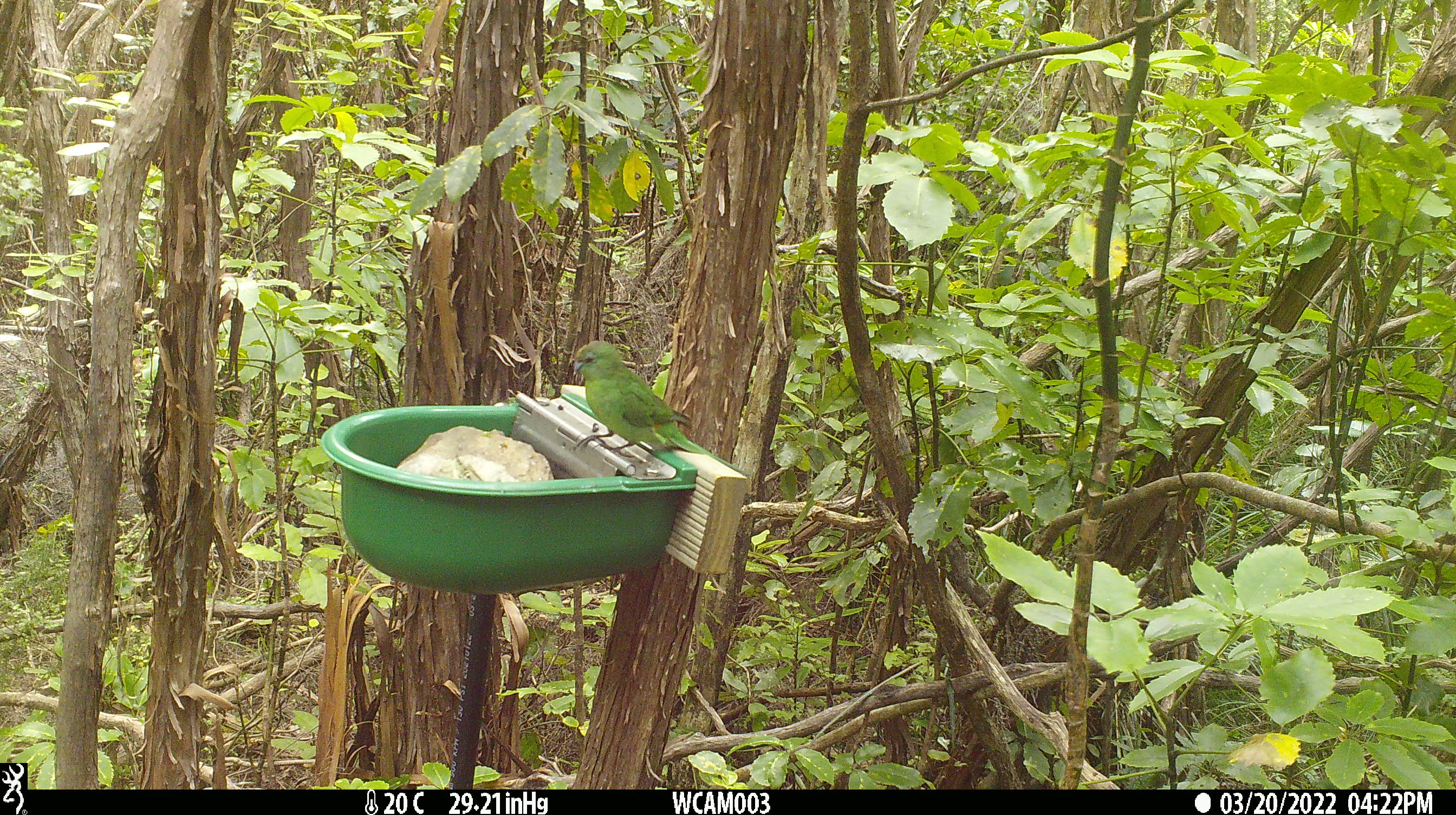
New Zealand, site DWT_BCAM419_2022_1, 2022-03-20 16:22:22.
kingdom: Animalia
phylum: Chordata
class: Aves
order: Psittaciformes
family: Psittaculidae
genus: Cyanoramphus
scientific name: Cyanoramphus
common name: parakeet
Parakeet (Cyanoramphus).